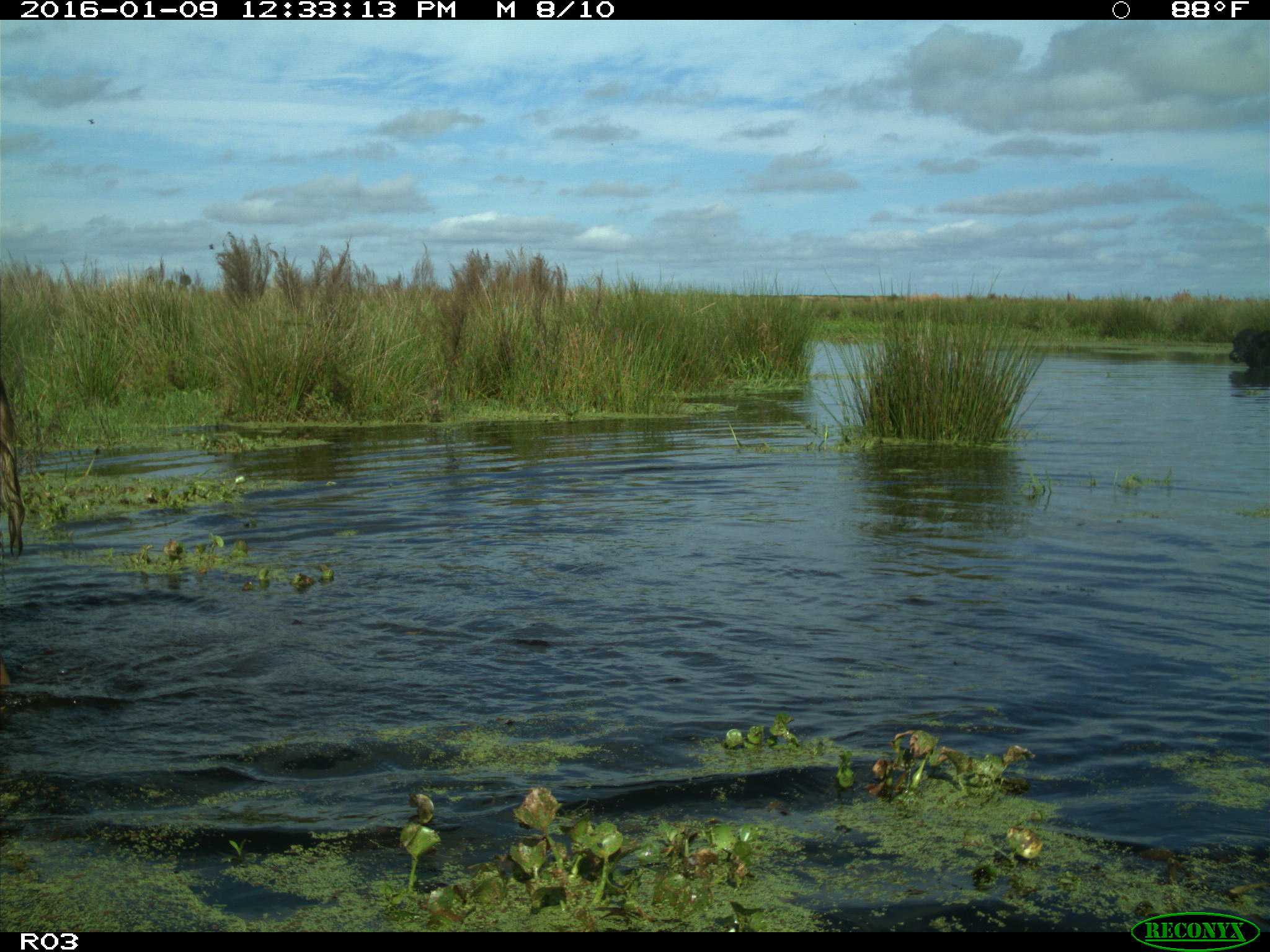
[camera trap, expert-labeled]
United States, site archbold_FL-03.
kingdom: Animalia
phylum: Chordata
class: Mammalia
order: Artiodactyla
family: Bovidae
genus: Bos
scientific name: Bos taurus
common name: domestic cow